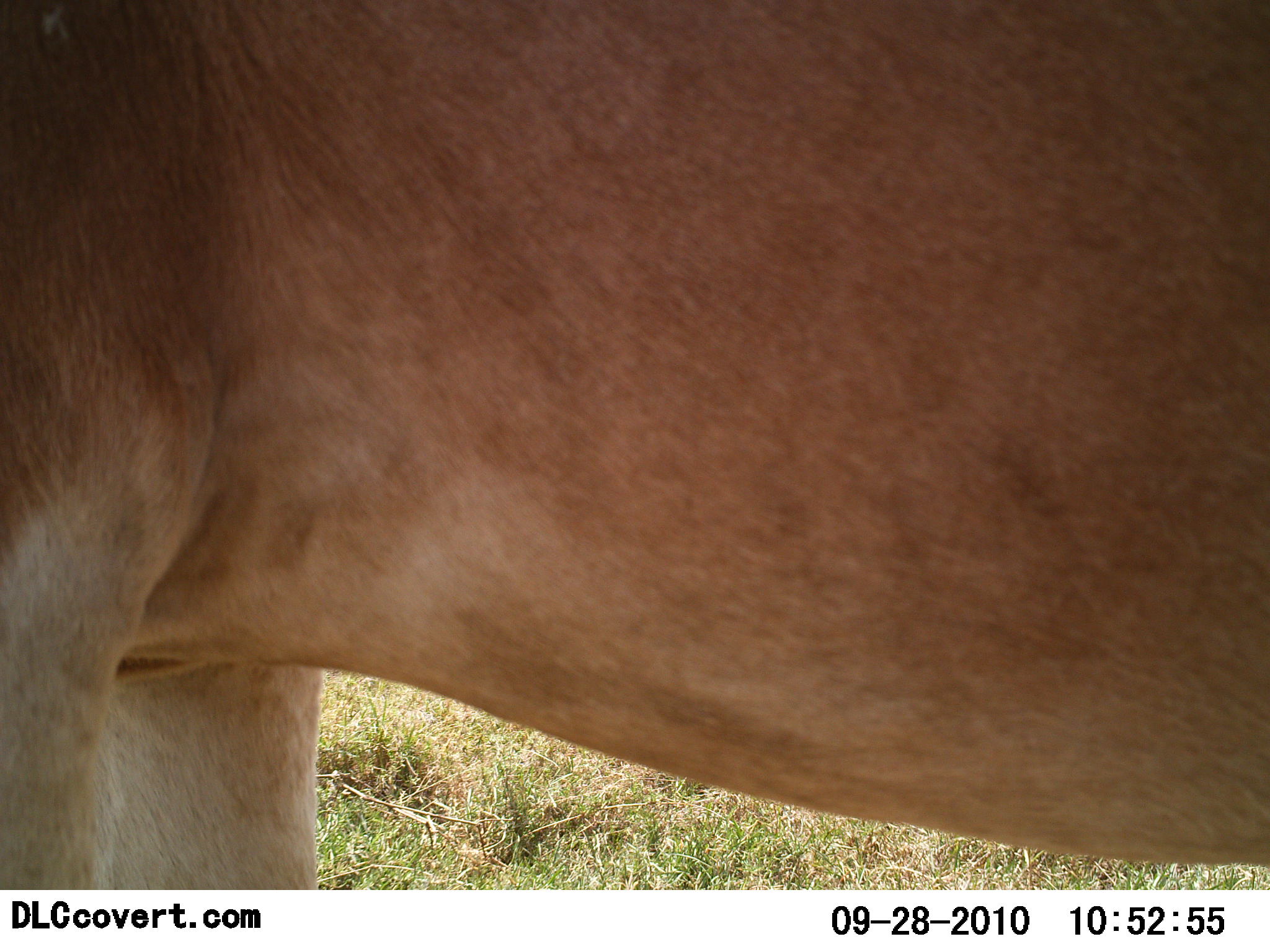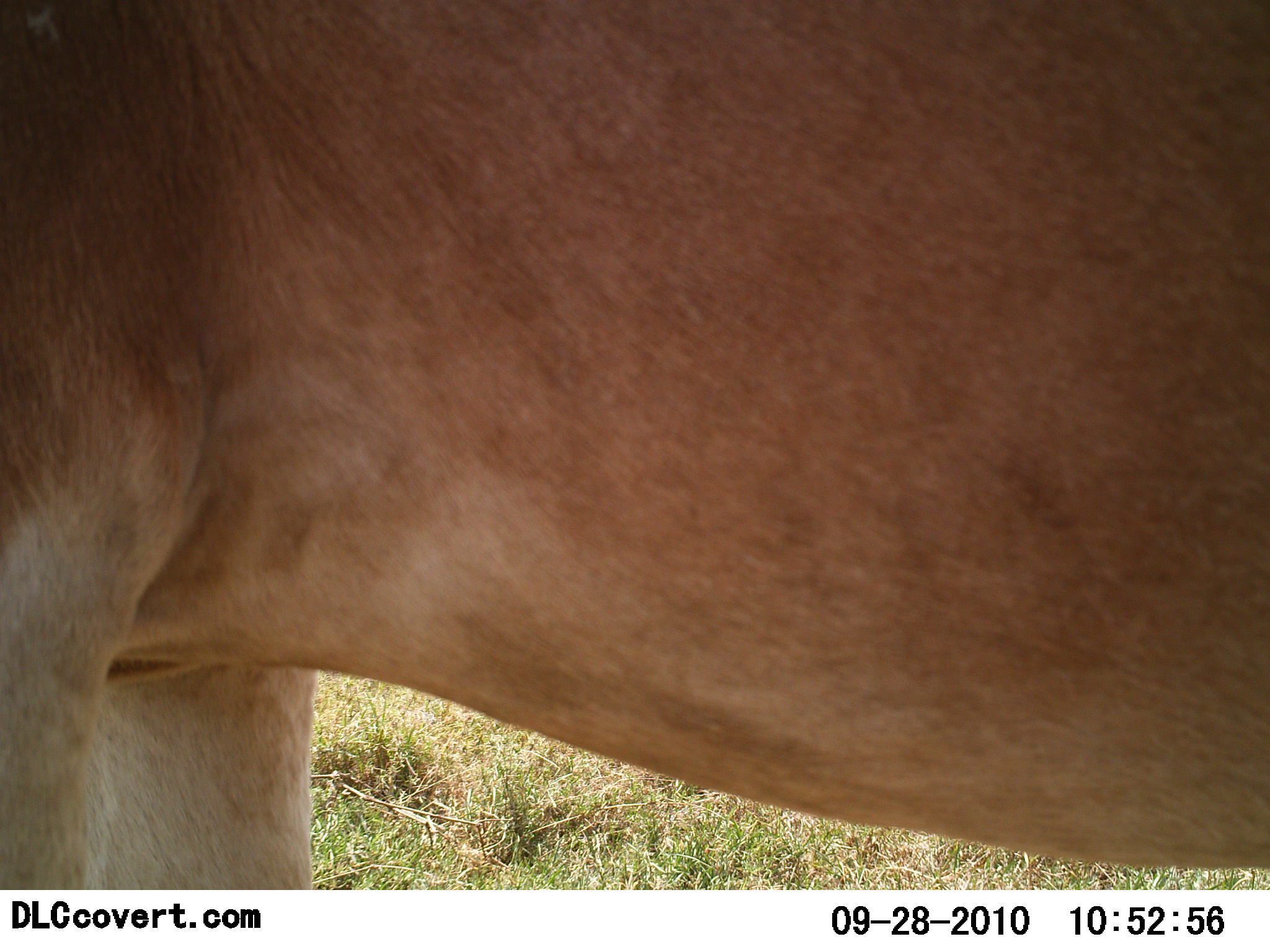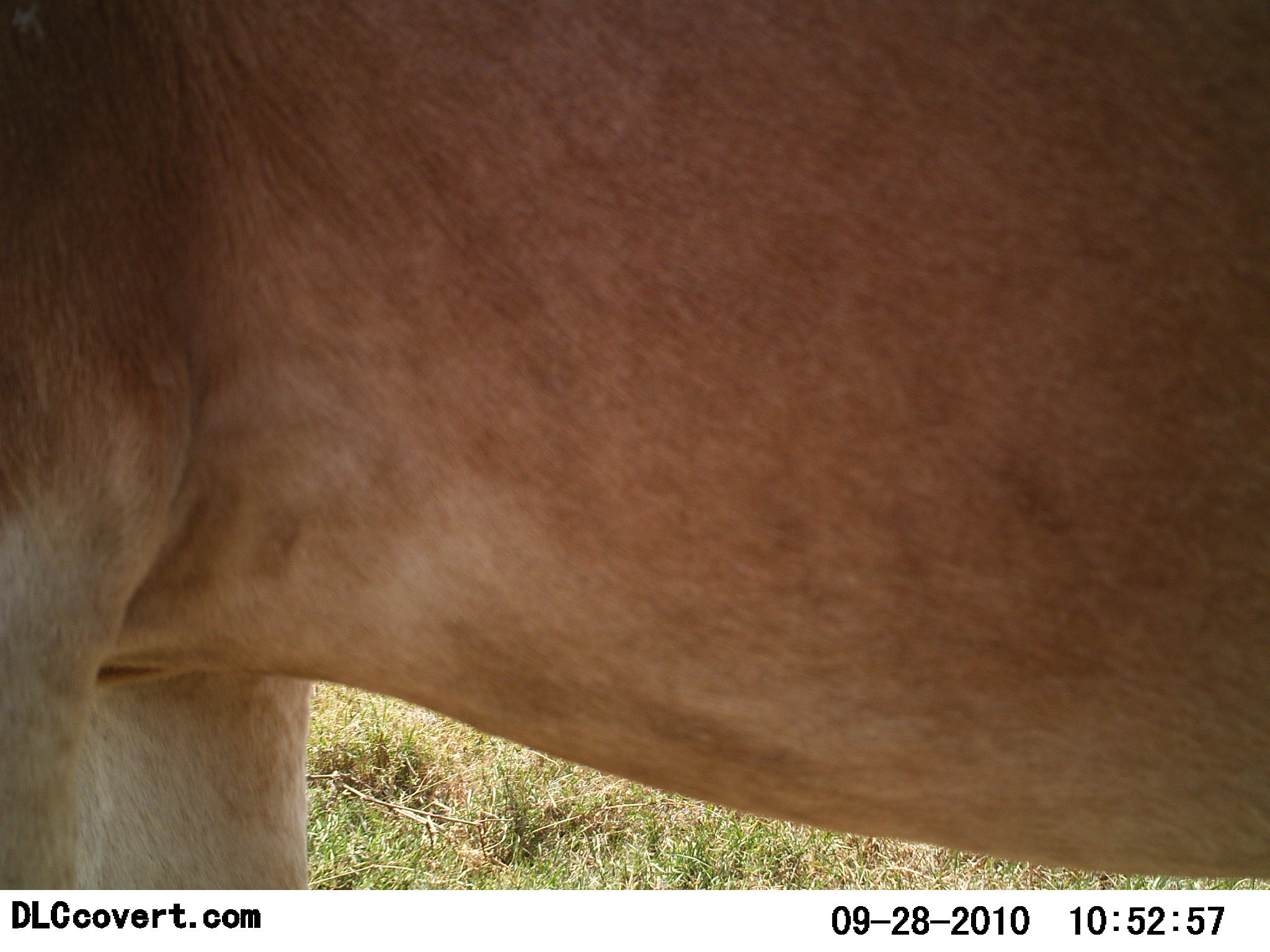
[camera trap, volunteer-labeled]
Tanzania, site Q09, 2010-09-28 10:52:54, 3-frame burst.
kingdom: Animalia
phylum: Chordata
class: Mammalia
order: Artiodactyla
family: Bovidae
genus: Alcelaphus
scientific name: Alcelaphus buselaphus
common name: hartebeest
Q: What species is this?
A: Hartebeest (Alcelaphus buselaphus).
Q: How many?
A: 1.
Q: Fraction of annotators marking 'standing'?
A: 100%.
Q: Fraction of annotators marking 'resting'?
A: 0%.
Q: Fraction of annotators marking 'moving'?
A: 0%.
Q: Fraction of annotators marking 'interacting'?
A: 0%.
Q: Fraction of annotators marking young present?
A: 0%.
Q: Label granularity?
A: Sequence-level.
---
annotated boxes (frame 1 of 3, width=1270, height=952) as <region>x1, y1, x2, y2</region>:
animal: <region>2, 0, 1269, 891</region>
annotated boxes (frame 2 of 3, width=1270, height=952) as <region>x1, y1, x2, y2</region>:
animal: <region>0, 2, 1269, 889</region>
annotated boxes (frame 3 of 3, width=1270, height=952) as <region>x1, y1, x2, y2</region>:
animal: <region>1, 1, 1270, 887</region>